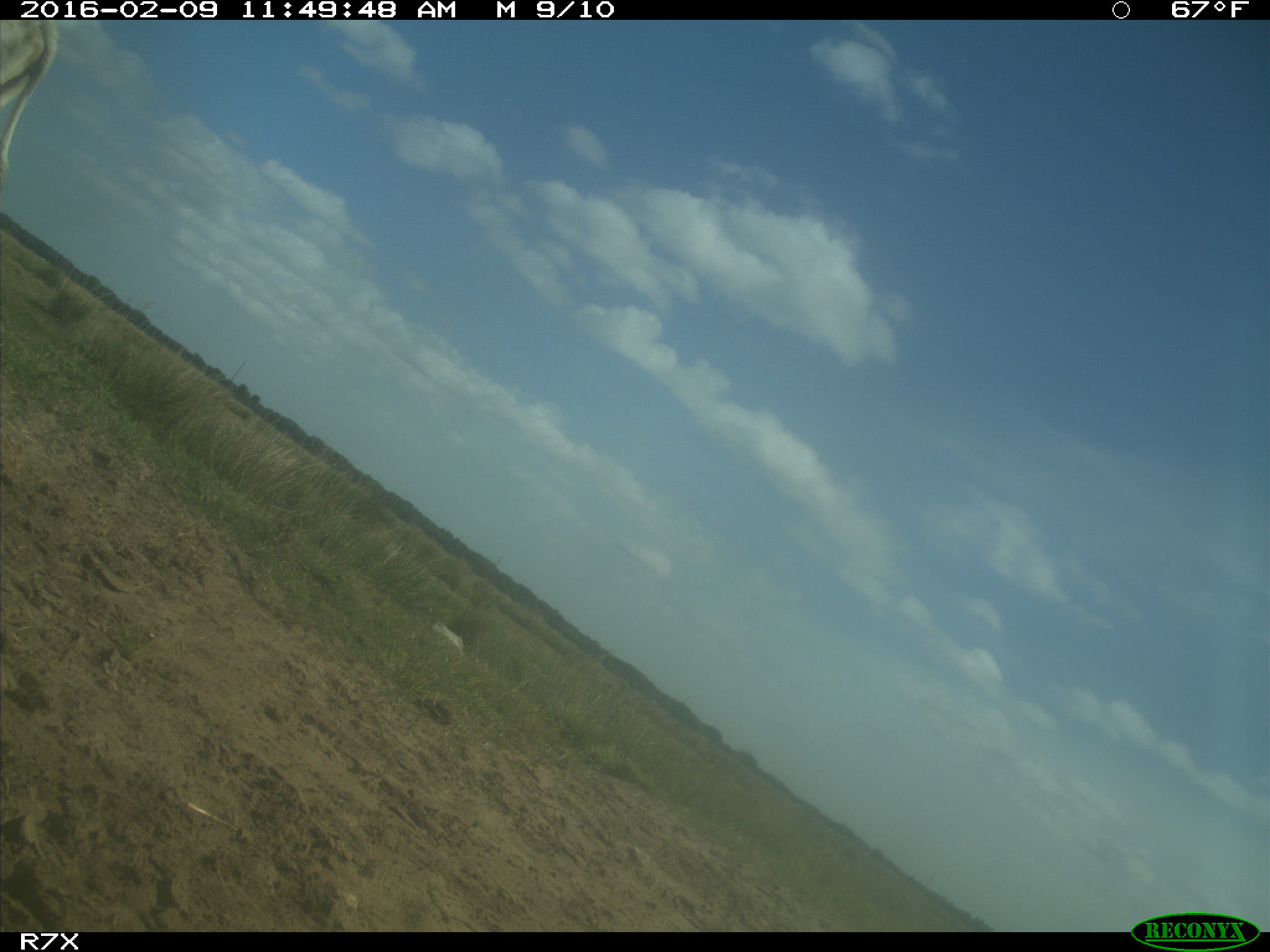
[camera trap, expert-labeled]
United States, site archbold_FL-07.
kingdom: Animalia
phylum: Chordata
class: Mammalia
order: Artiodactyla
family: Bovidae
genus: Bos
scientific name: Bos taurus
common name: domestic cow